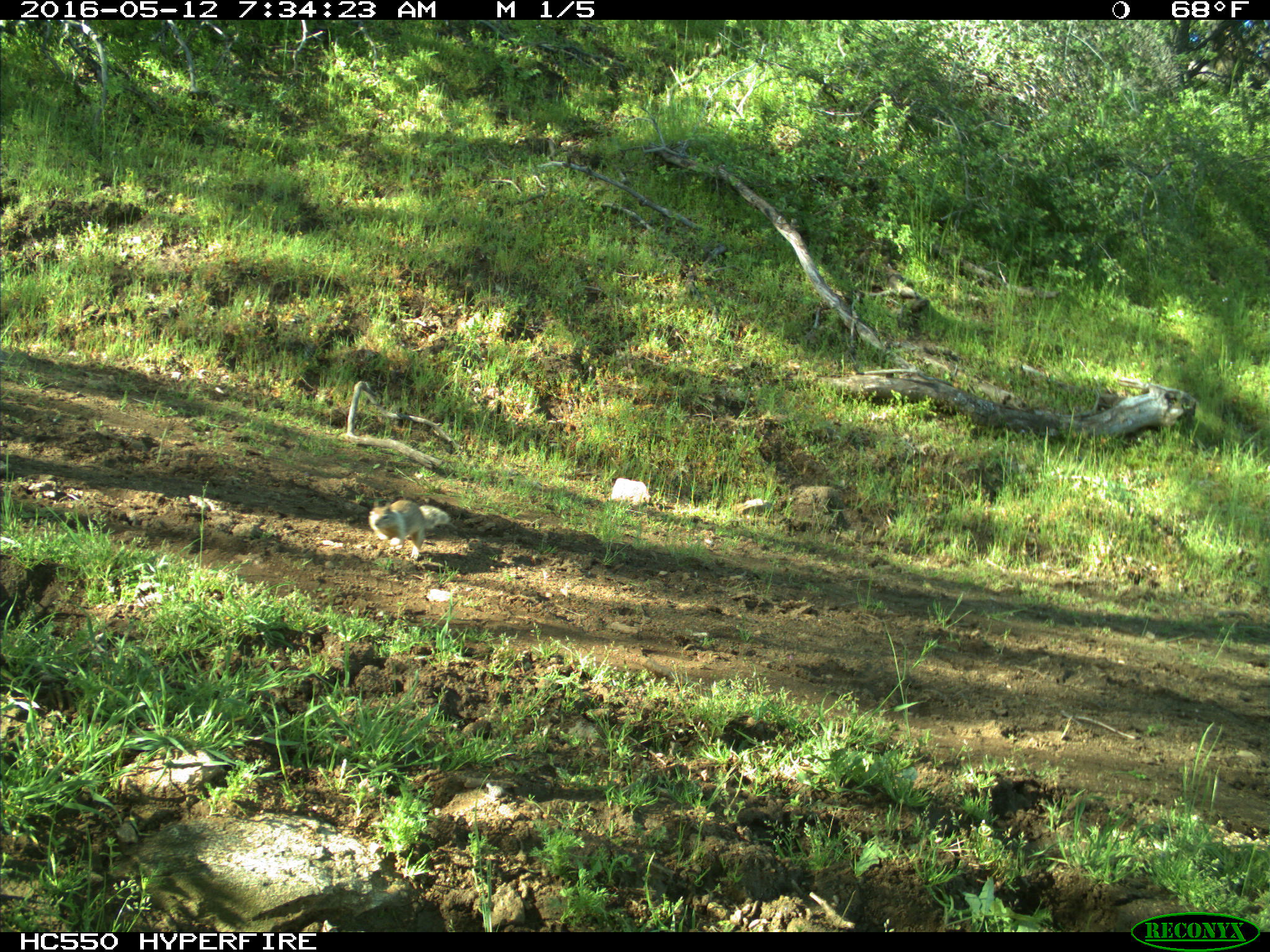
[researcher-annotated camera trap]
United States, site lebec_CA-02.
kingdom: Animalia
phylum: Chordata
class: Mammalia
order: Rodentia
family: Sciuridae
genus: Otospermophilus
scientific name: Otospermophilus beecheyi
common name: california ground squirrel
Otospermophilus beecheyi (california ground squirrel).